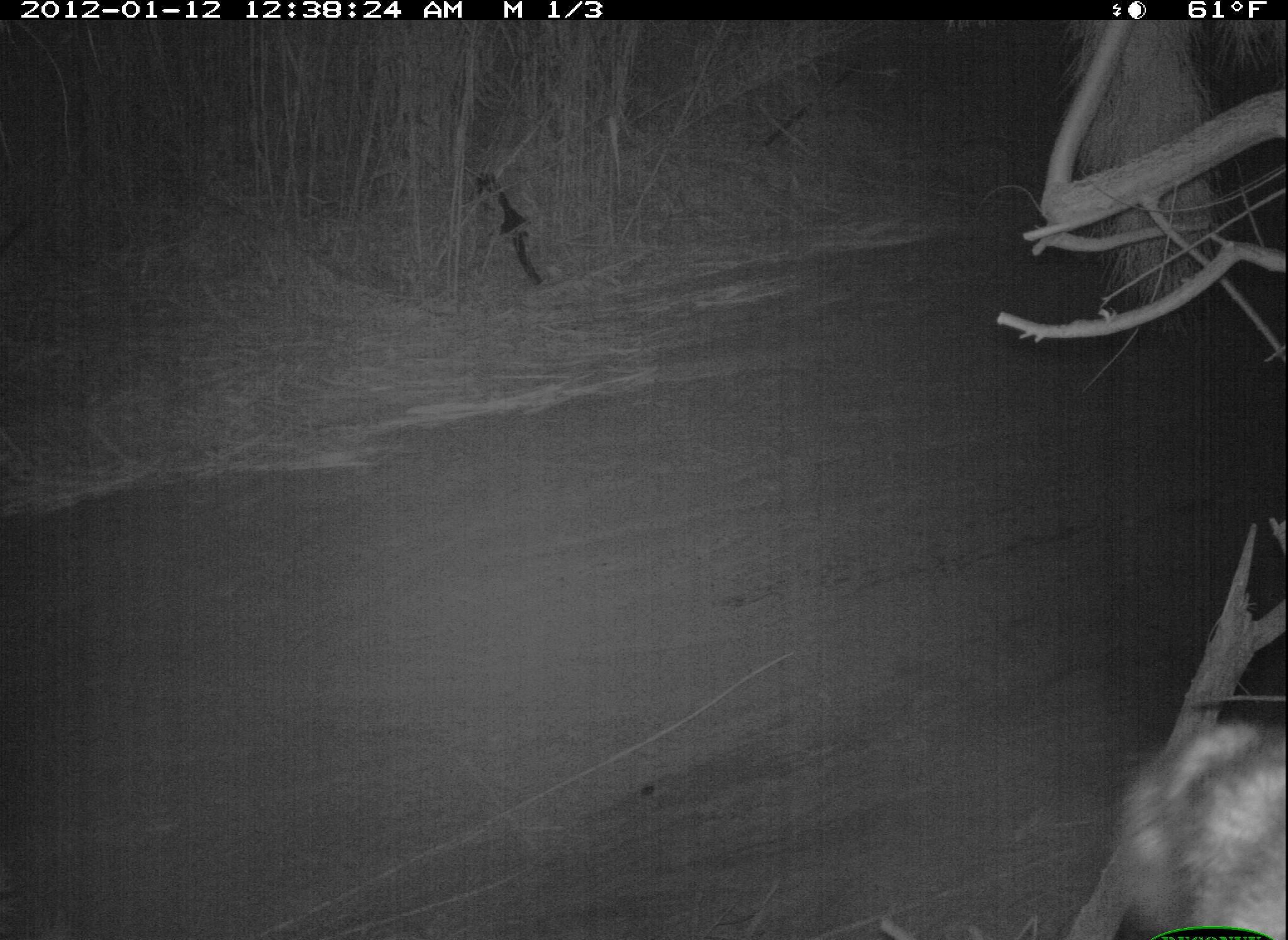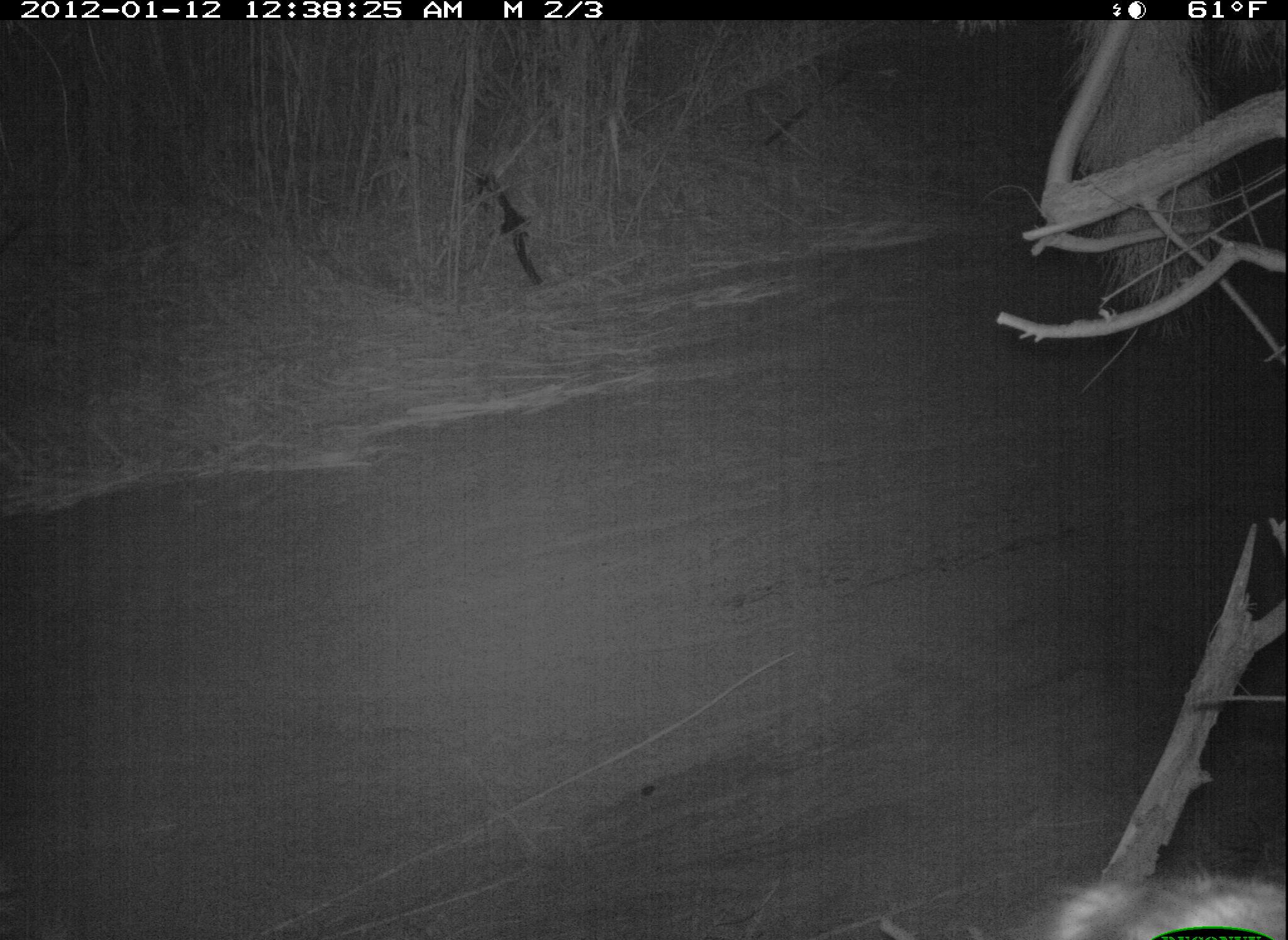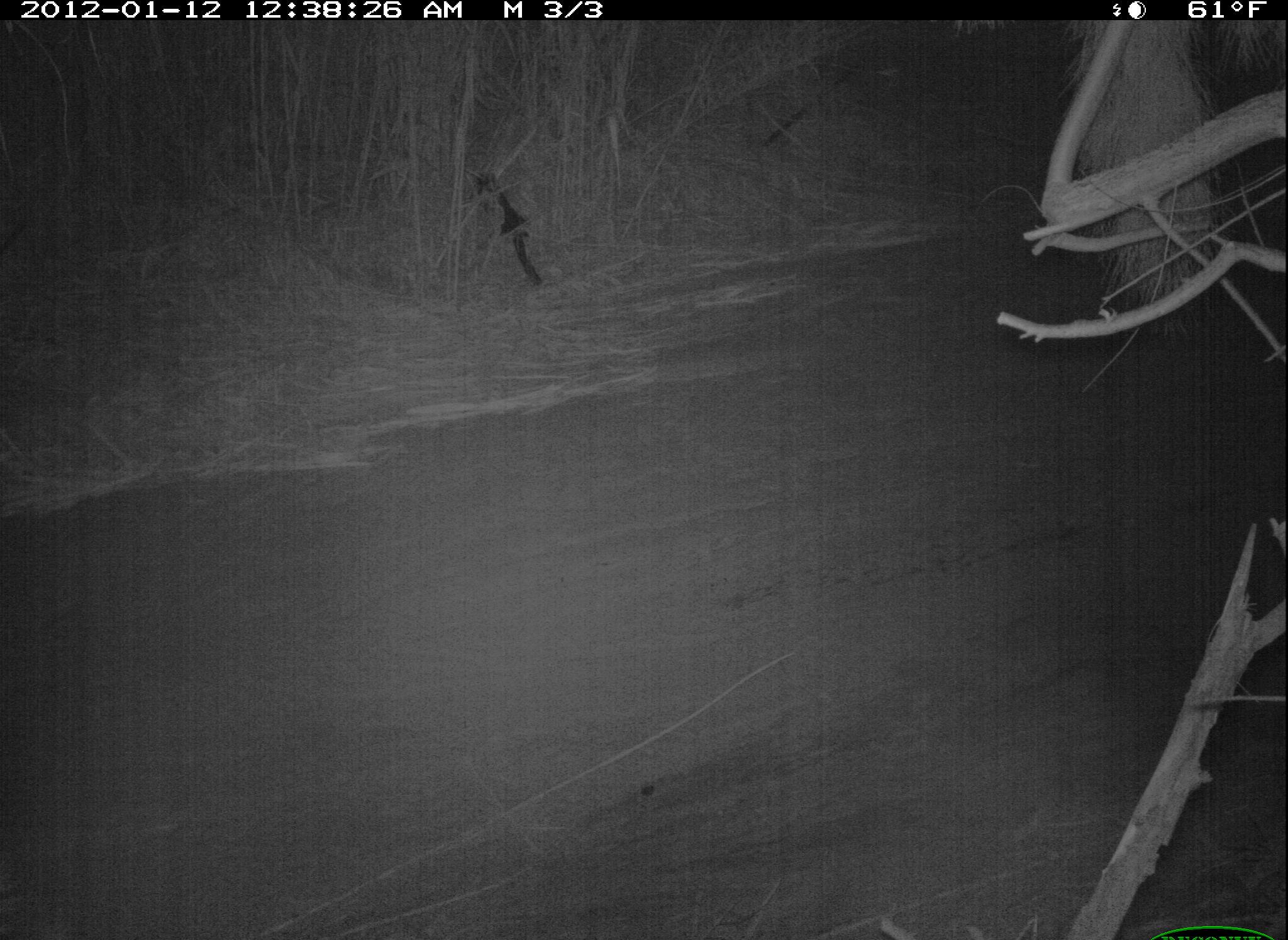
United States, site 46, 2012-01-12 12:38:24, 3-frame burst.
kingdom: Animalia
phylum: Chordata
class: Mammalia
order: Carnivora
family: Procyonidae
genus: Procyon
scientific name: Procyon lotor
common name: raccoon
Raccoon (Procyon lotor).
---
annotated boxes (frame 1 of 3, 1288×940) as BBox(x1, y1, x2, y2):
raccoon: BBox(1104, 707, 1286, 940)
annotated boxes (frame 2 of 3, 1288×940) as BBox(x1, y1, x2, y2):
raccoon: BBox(1006, 862, 1283, 940)